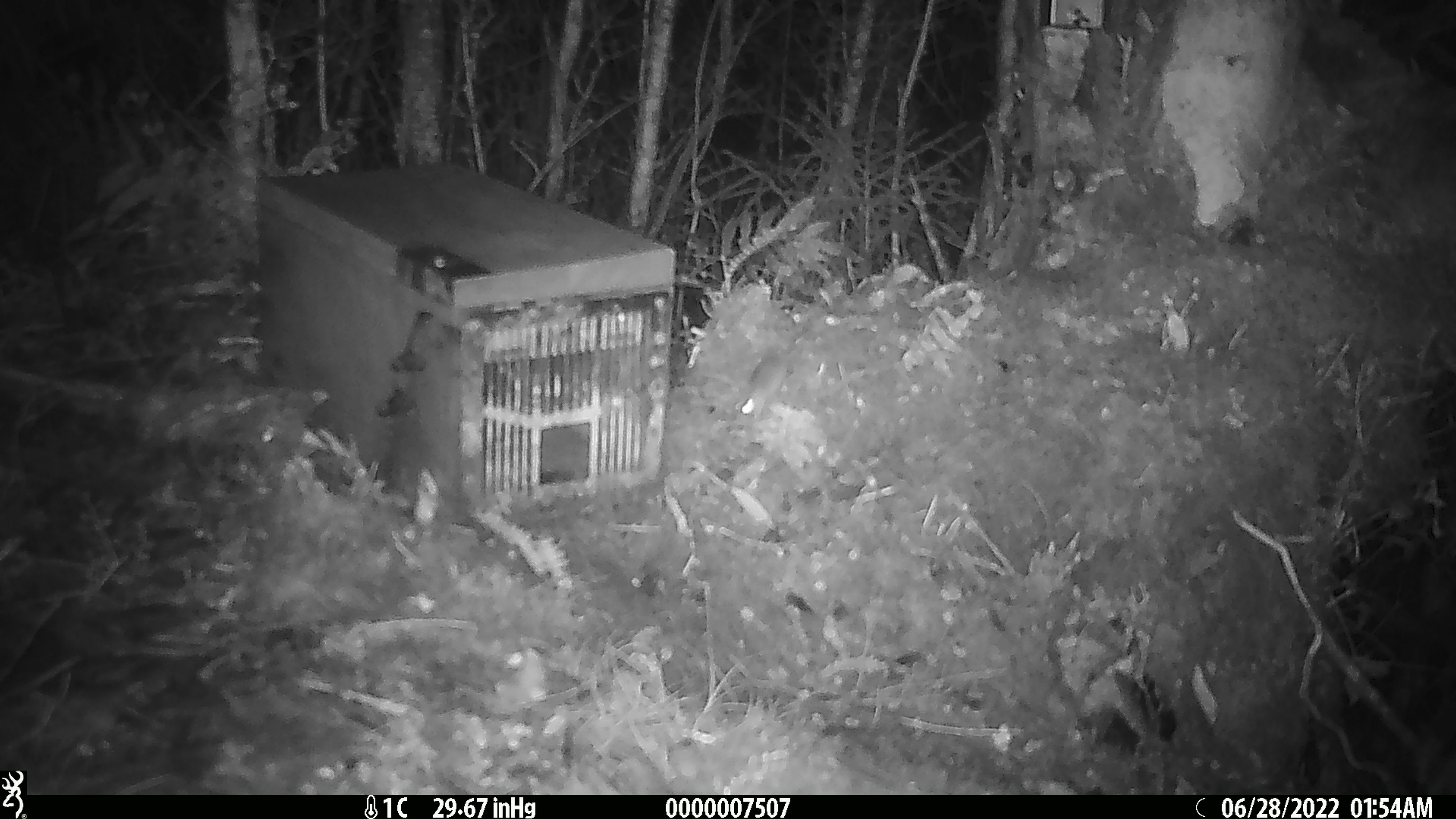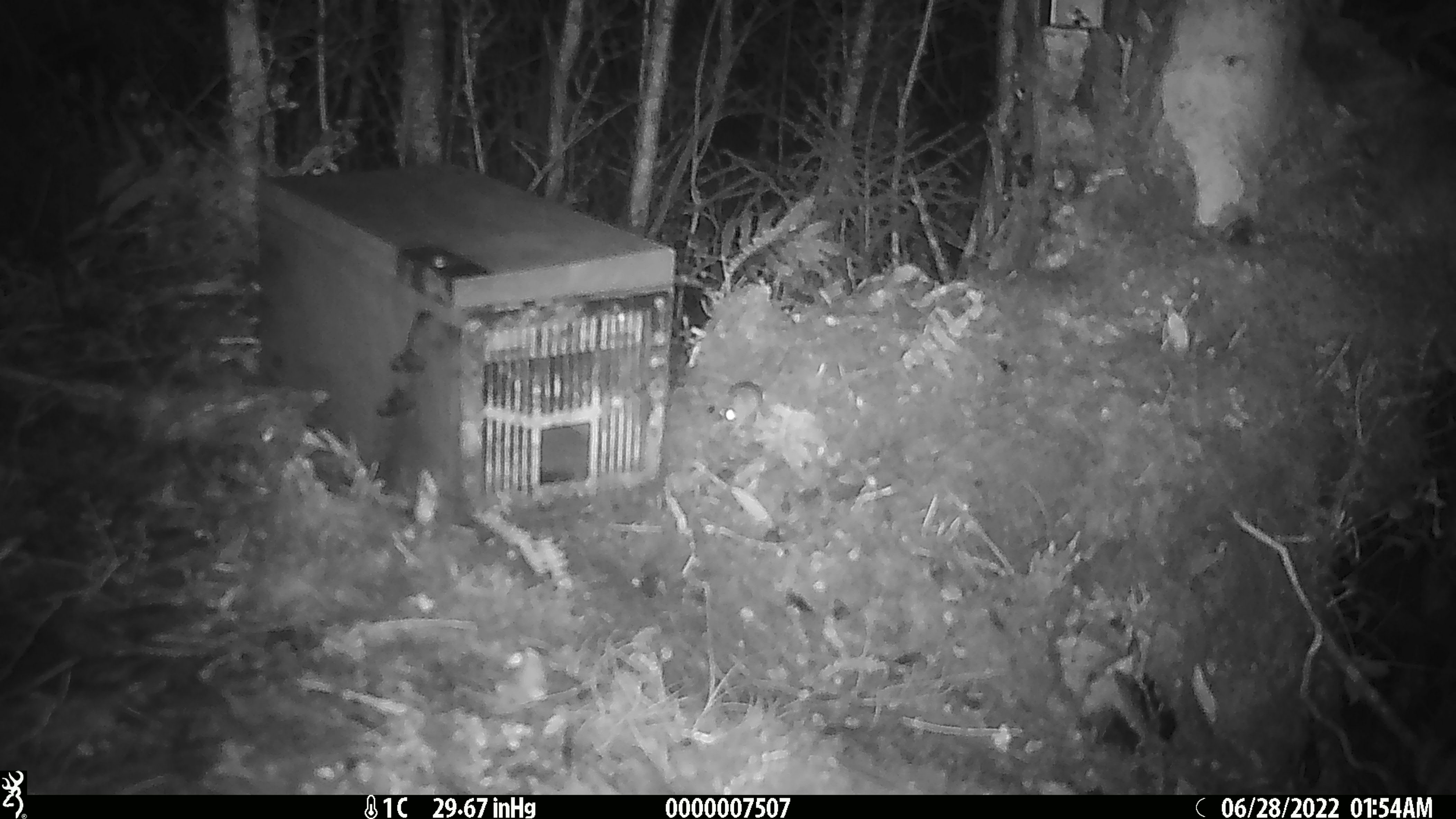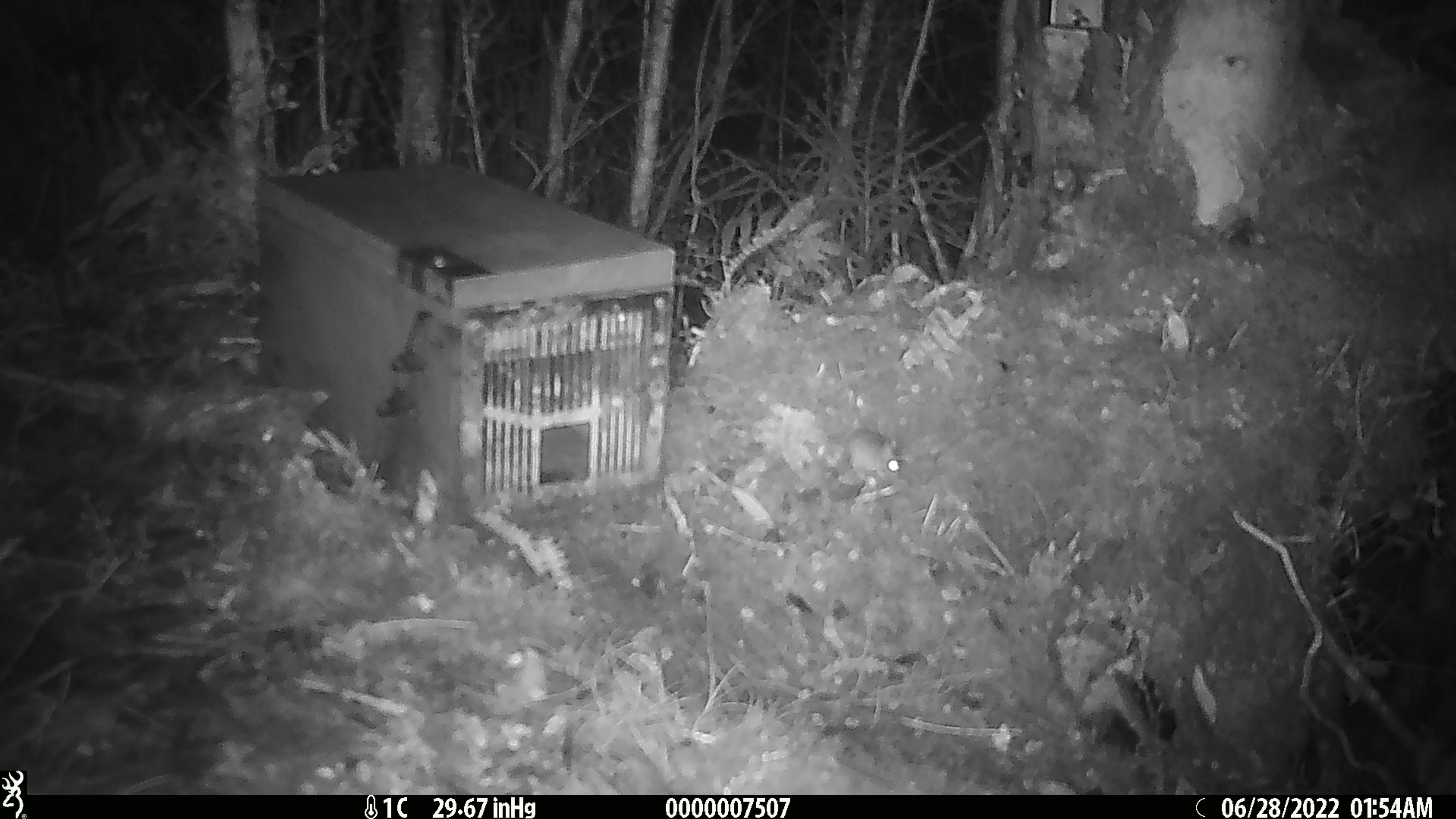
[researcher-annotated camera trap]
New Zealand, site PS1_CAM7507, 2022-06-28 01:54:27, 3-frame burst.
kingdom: Animalia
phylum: Chordata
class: Mammalia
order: Rodentia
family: Muridae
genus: Mus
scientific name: Mus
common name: mouse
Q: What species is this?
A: Mouse (Mus).